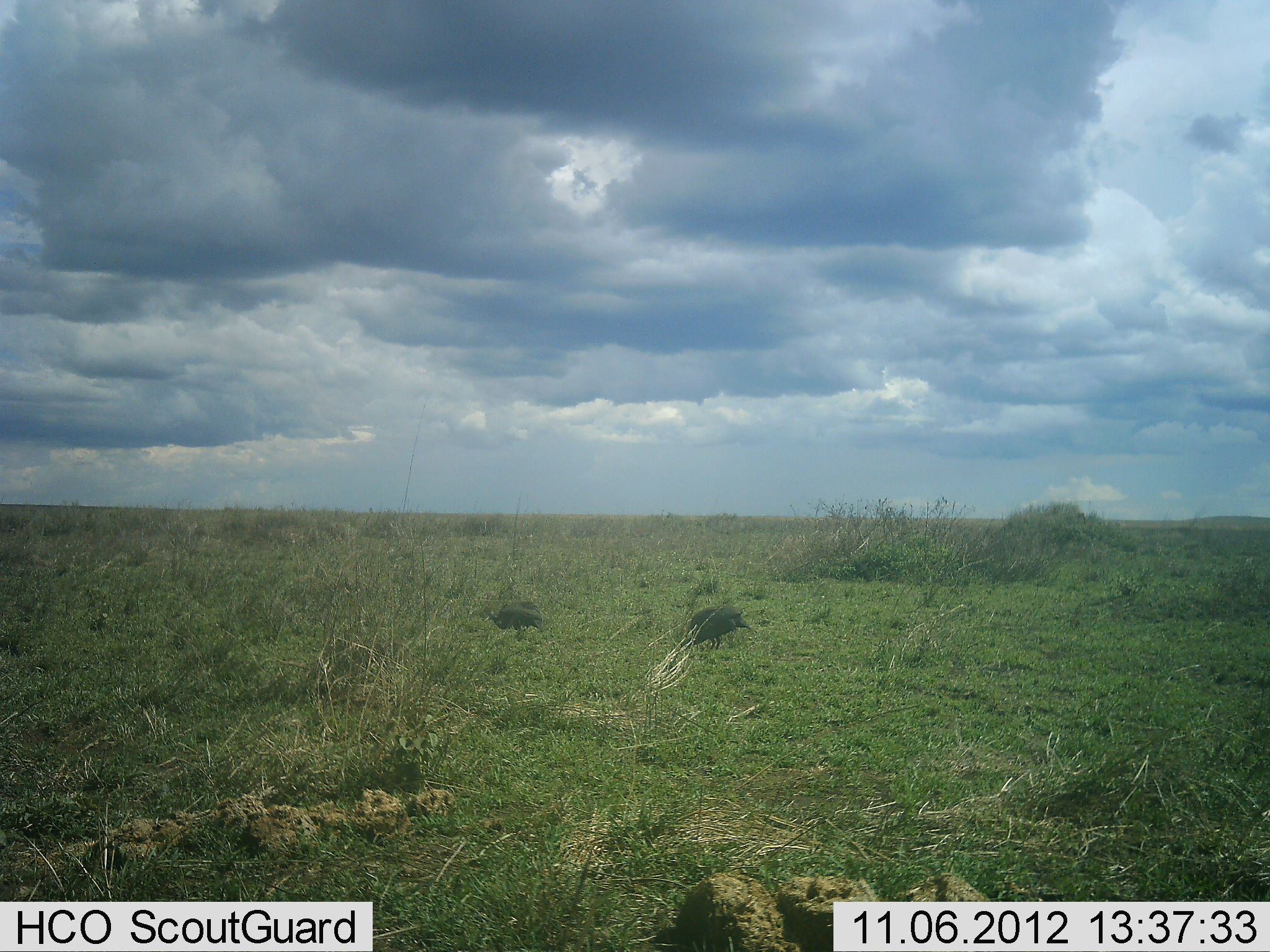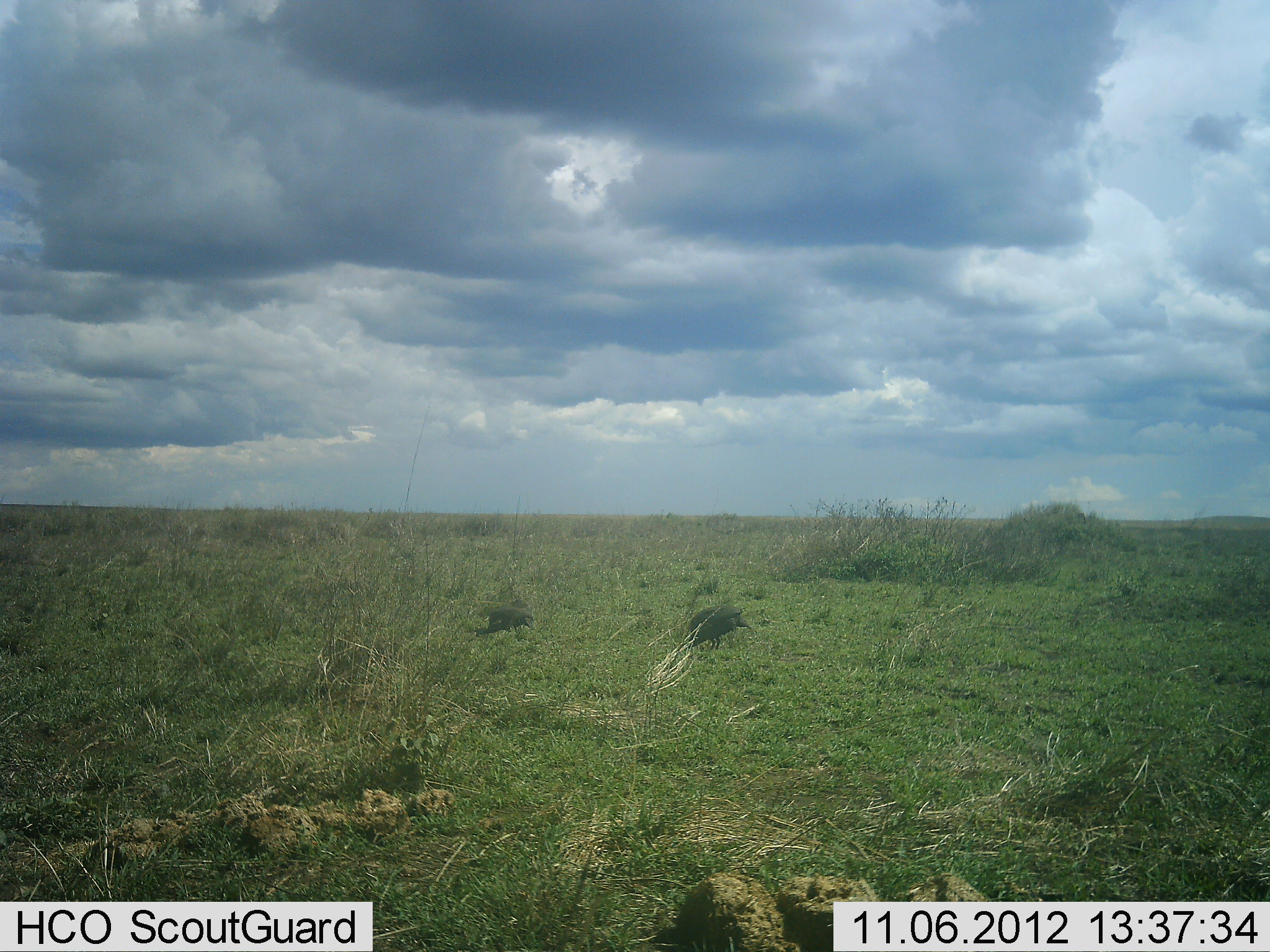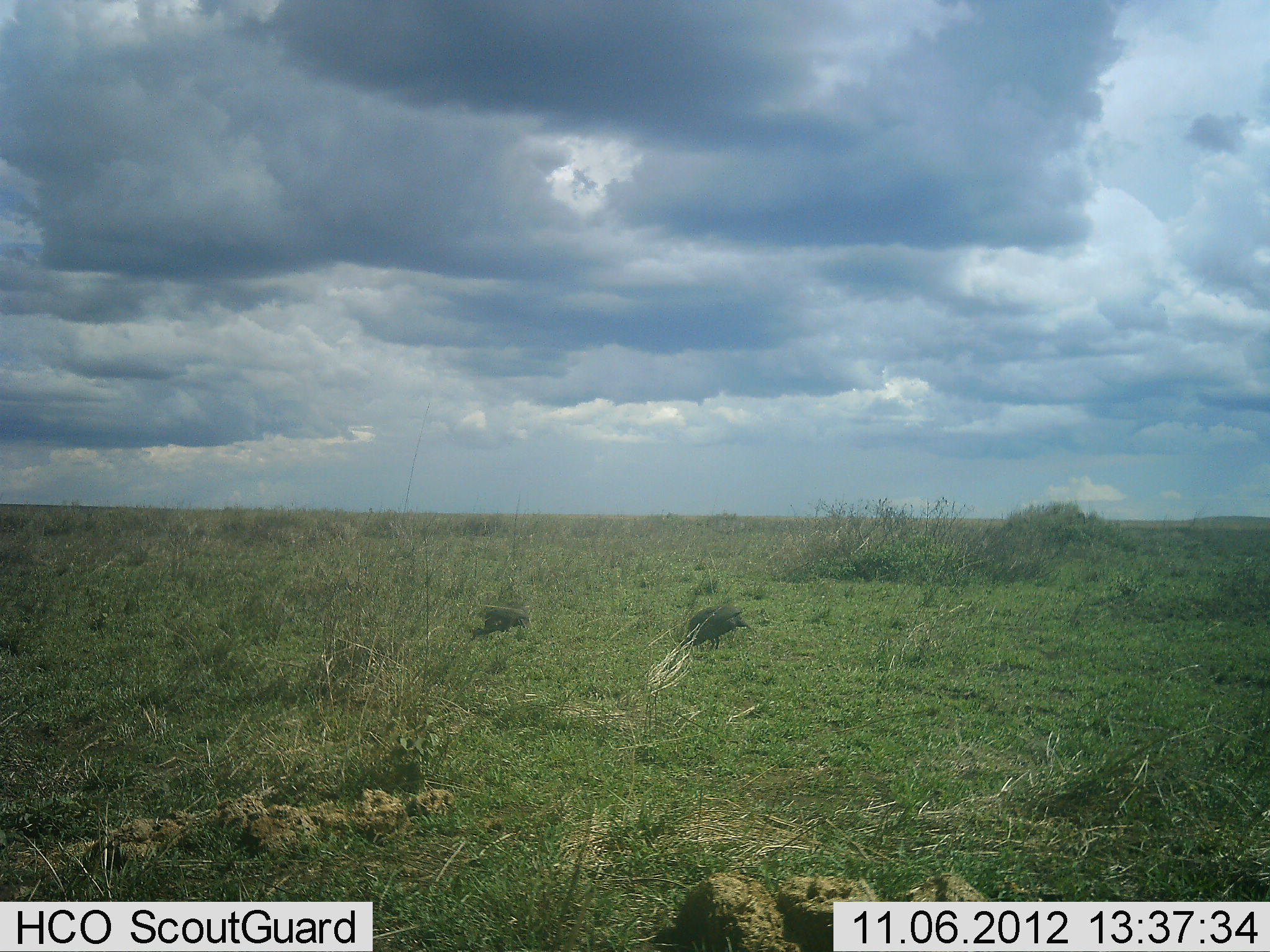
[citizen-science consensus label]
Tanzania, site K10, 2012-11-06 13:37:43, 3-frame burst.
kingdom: Animalia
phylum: Chordata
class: Aves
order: Galliformes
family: Numididae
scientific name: Numididae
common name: guinea fowl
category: guineafowl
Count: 2.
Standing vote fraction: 30%.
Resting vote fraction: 0%.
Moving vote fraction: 30%.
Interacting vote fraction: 0%.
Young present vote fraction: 0%.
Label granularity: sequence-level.